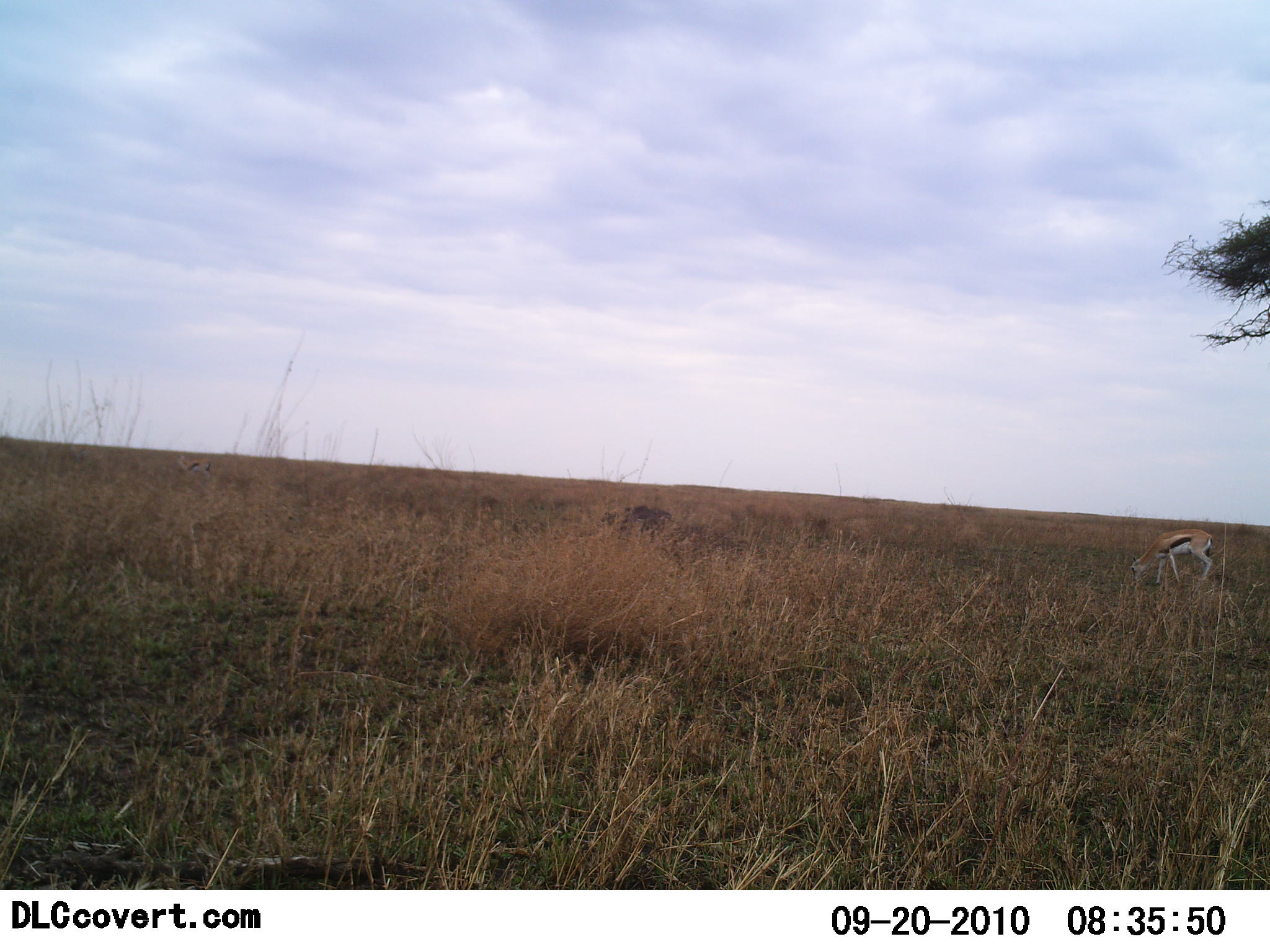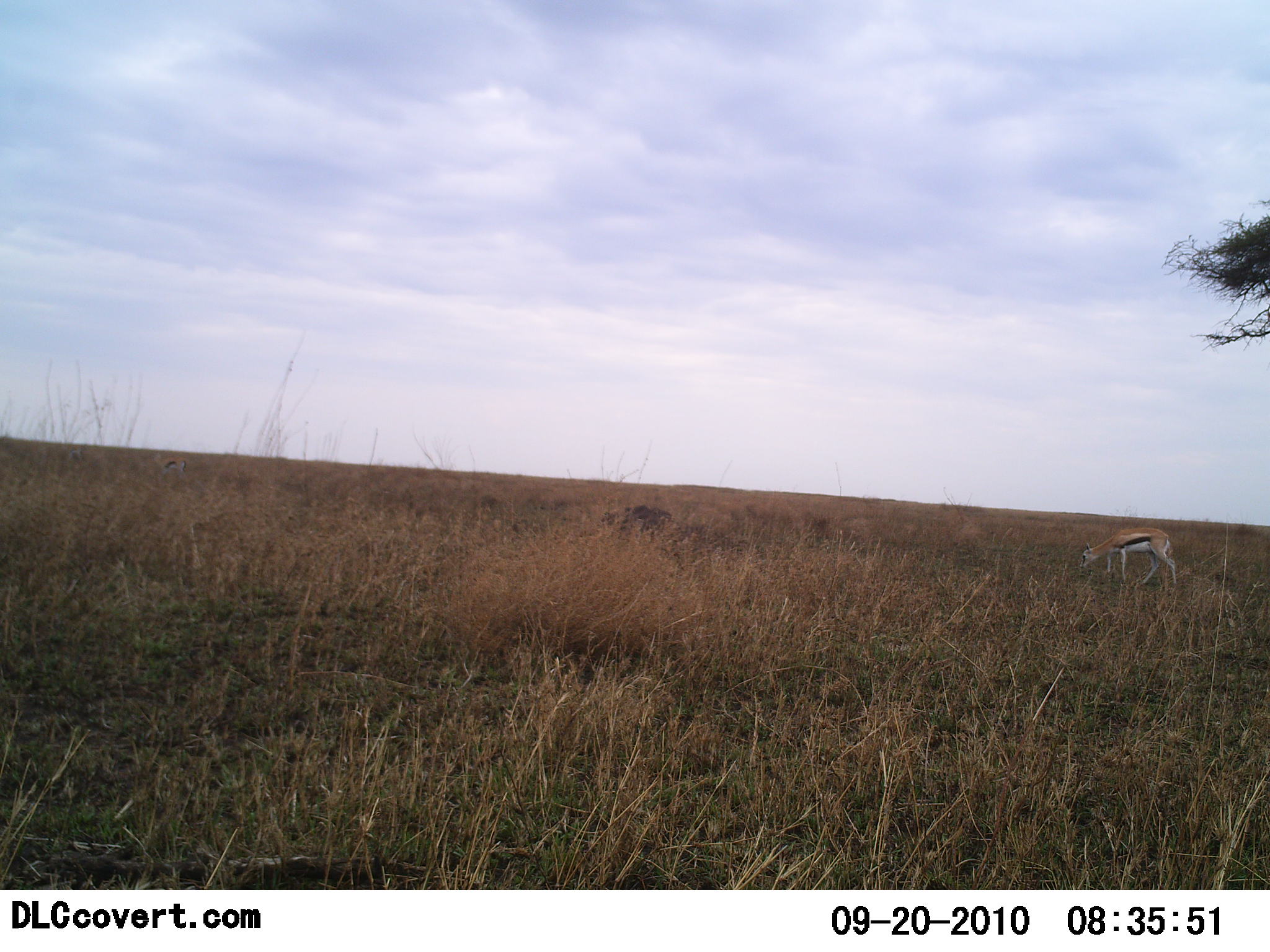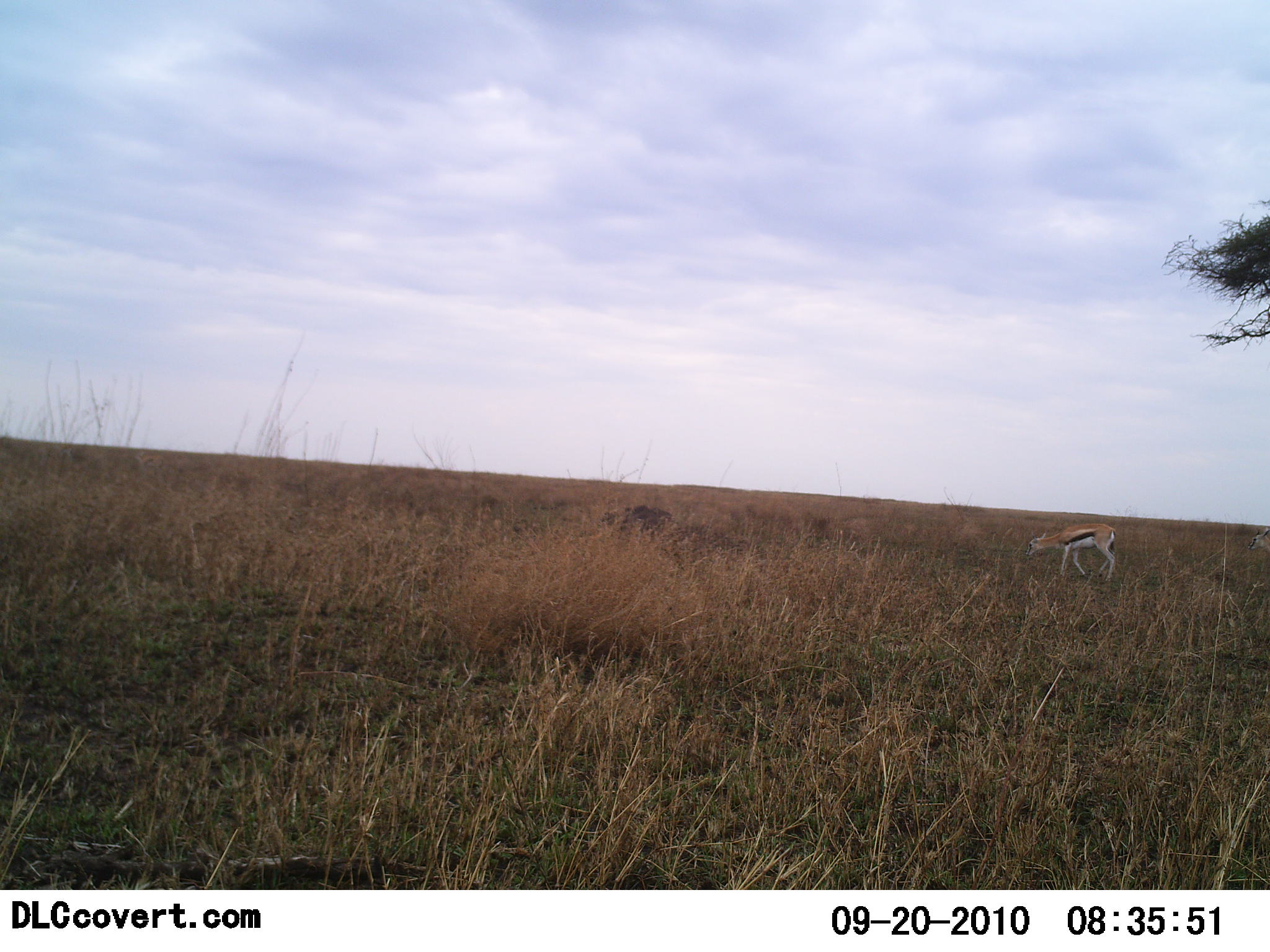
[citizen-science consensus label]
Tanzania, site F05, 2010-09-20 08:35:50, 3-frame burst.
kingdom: Animalia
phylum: Chordata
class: Mammalia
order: Artiodactyla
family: Bovidae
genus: Eudorcas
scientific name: Eudorcas thomsonii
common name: thomson's gazelle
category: gazellethomsons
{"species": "gazellethomsons (thomson's gazelle) (Eudorcas thomsonii)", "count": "2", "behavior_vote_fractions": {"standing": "14%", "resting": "0%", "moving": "86%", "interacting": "0%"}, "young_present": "0%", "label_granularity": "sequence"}